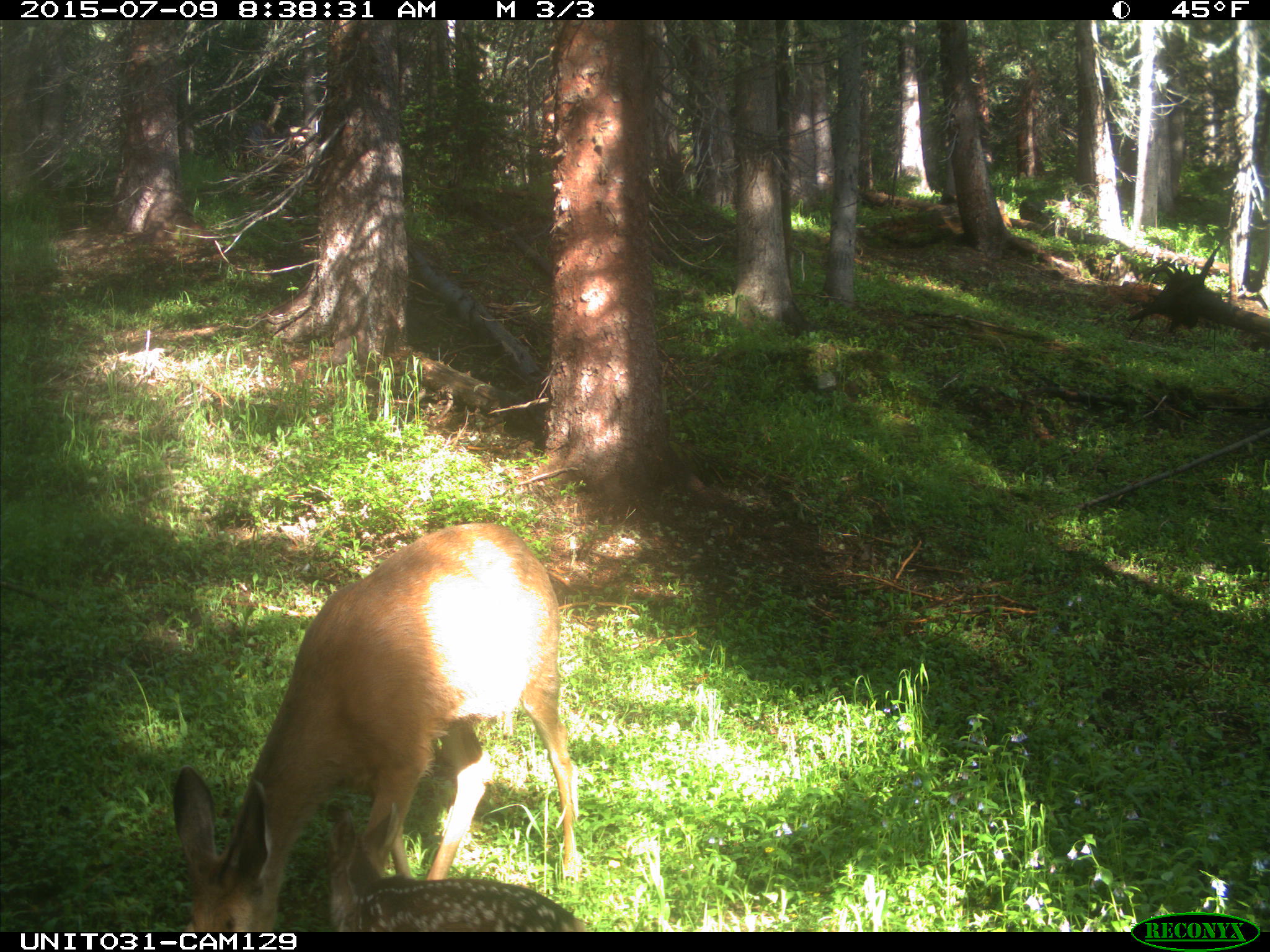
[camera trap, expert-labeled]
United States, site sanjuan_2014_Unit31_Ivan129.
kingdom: Animalia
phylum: Chordata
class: Mammalia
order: Artiodactyla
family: Cervidae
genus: Odocoileus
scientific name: Odocoileus hemionus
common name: mule deer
Odocoileus hemionus (mule deer).